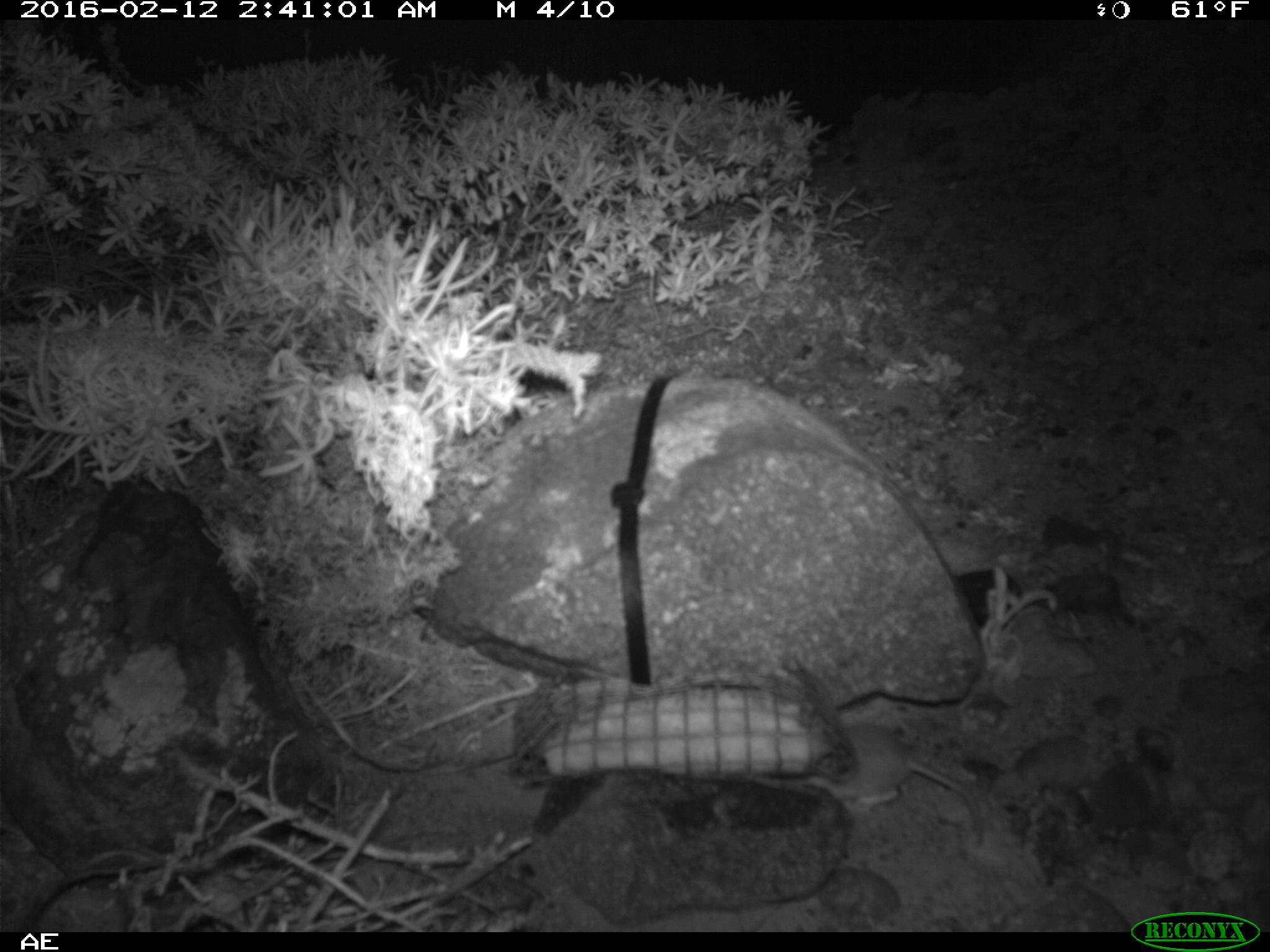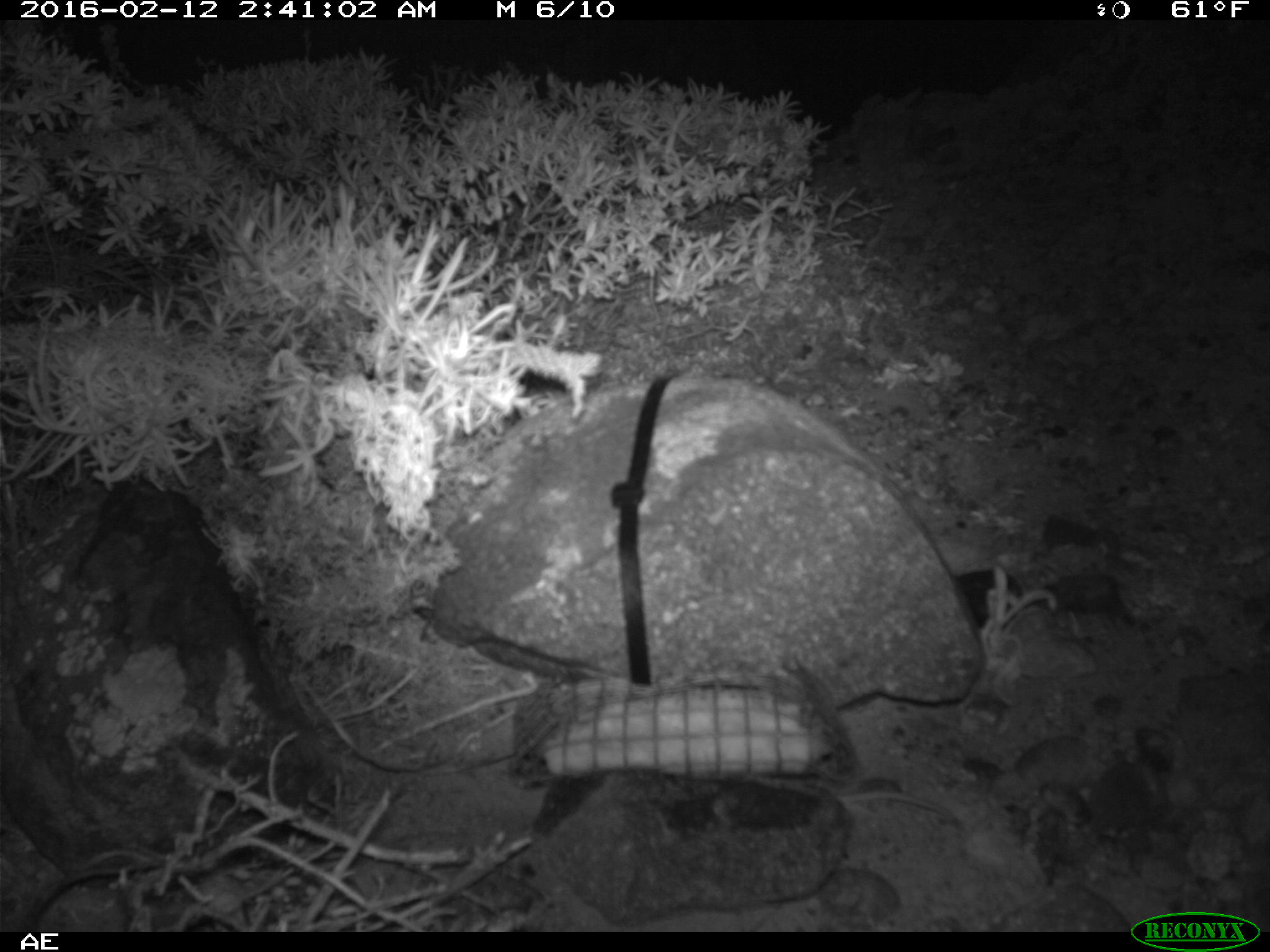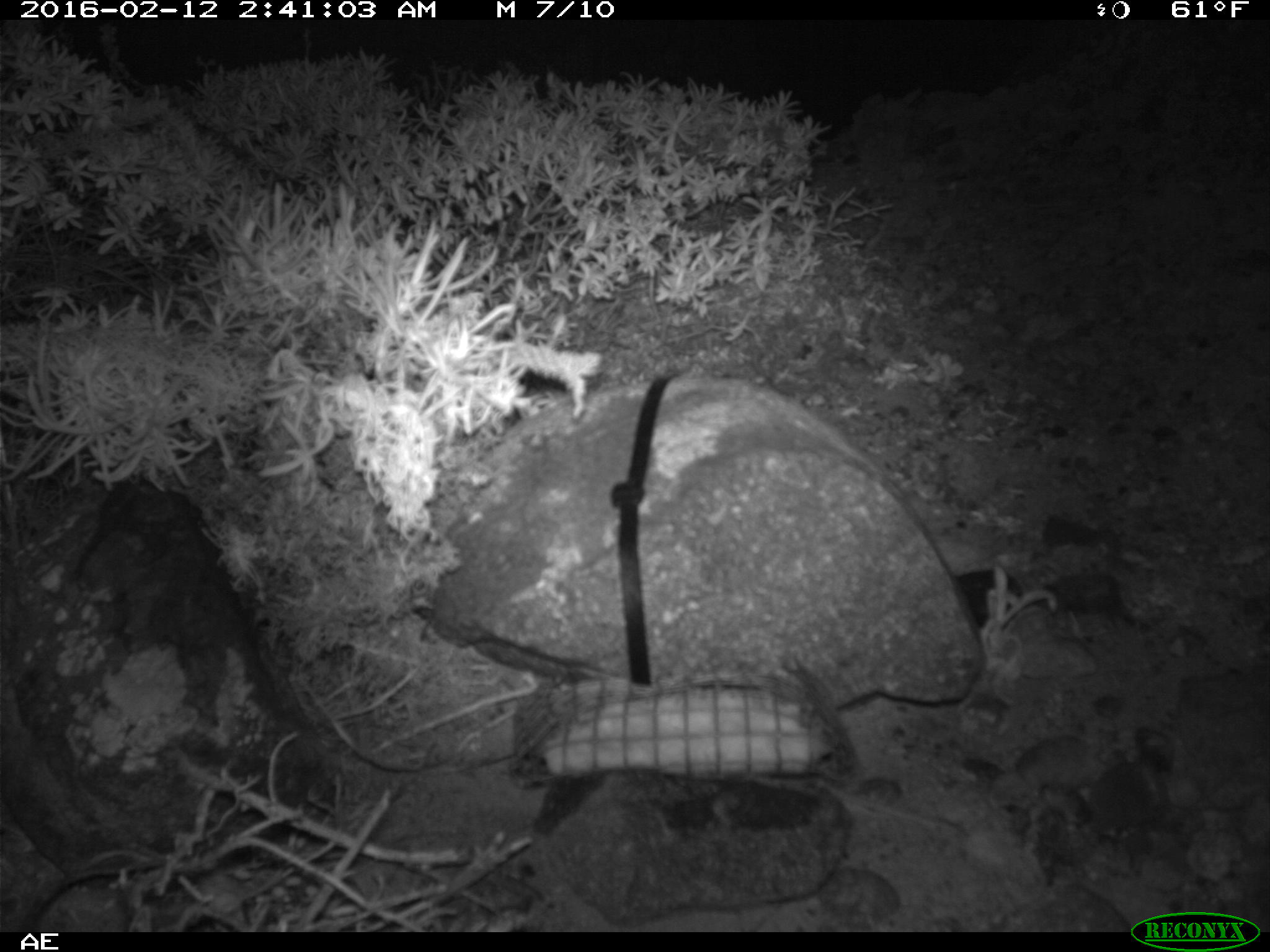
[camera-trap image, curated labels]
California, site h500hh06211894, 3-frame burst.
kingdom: Animalia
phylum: Chordata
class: Mammalia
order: Rodentia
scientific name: Rodentia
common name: rodent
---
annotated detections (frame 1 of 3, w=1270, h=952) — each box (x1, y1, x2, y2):
rodent: (800, 725, 987, 847)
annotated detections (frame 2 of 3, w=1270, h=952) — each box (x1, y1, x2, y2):
rodent: (815, 785, 954, 815)